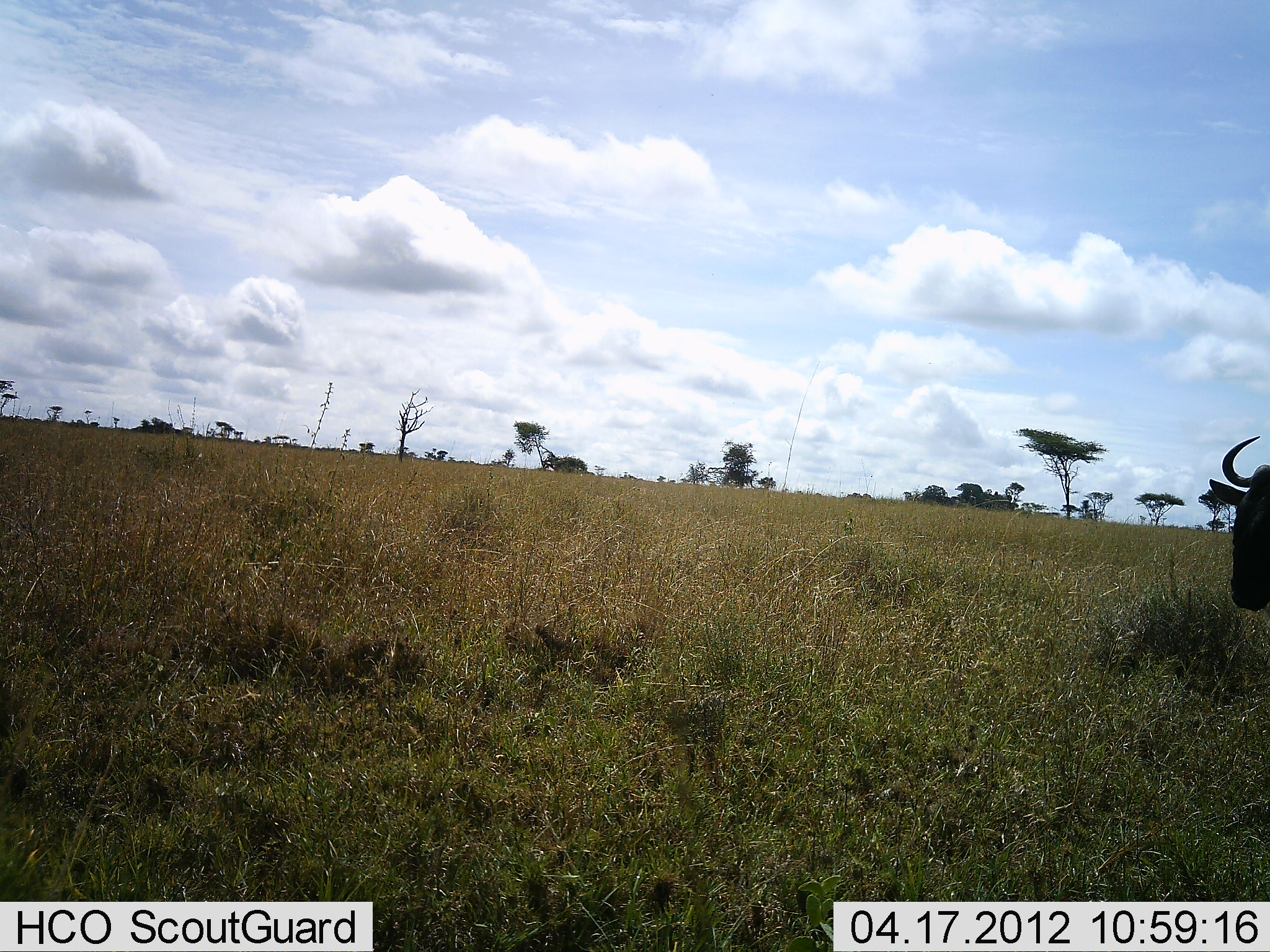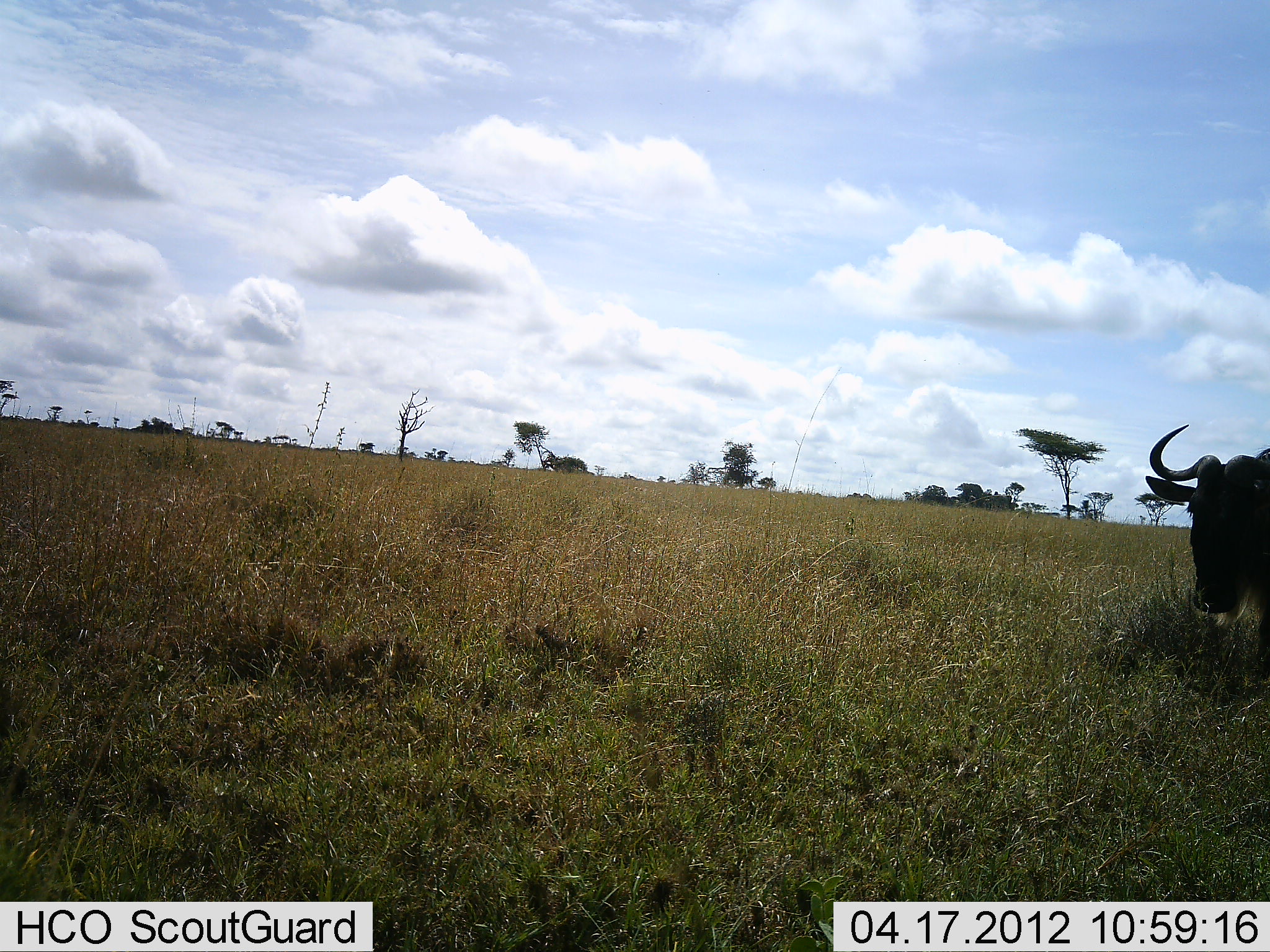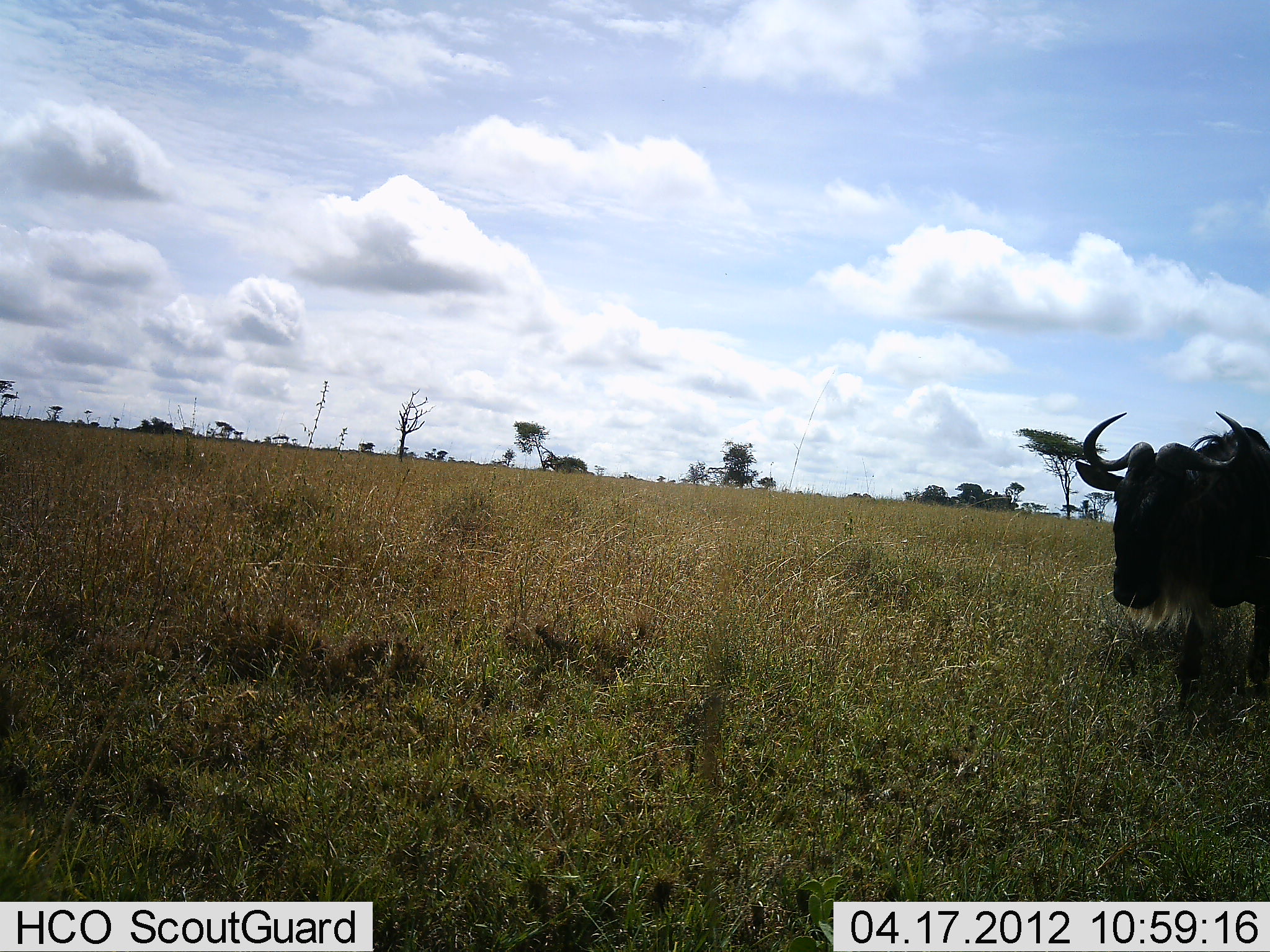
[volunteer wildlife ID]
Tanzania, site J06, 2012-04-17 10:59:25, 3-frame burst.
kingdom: Animalia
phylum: Chordata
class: Mammalia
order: Artiodactyla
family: Bovidae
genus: Connochaetes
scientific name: Connochaetes taurinus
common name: blue wildebeest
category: wildebeest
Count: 1.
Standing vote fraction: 14%.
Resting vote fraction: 0%.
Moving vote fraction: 91%.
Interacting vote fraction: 0%.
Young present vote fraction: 0%.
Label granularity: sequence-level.